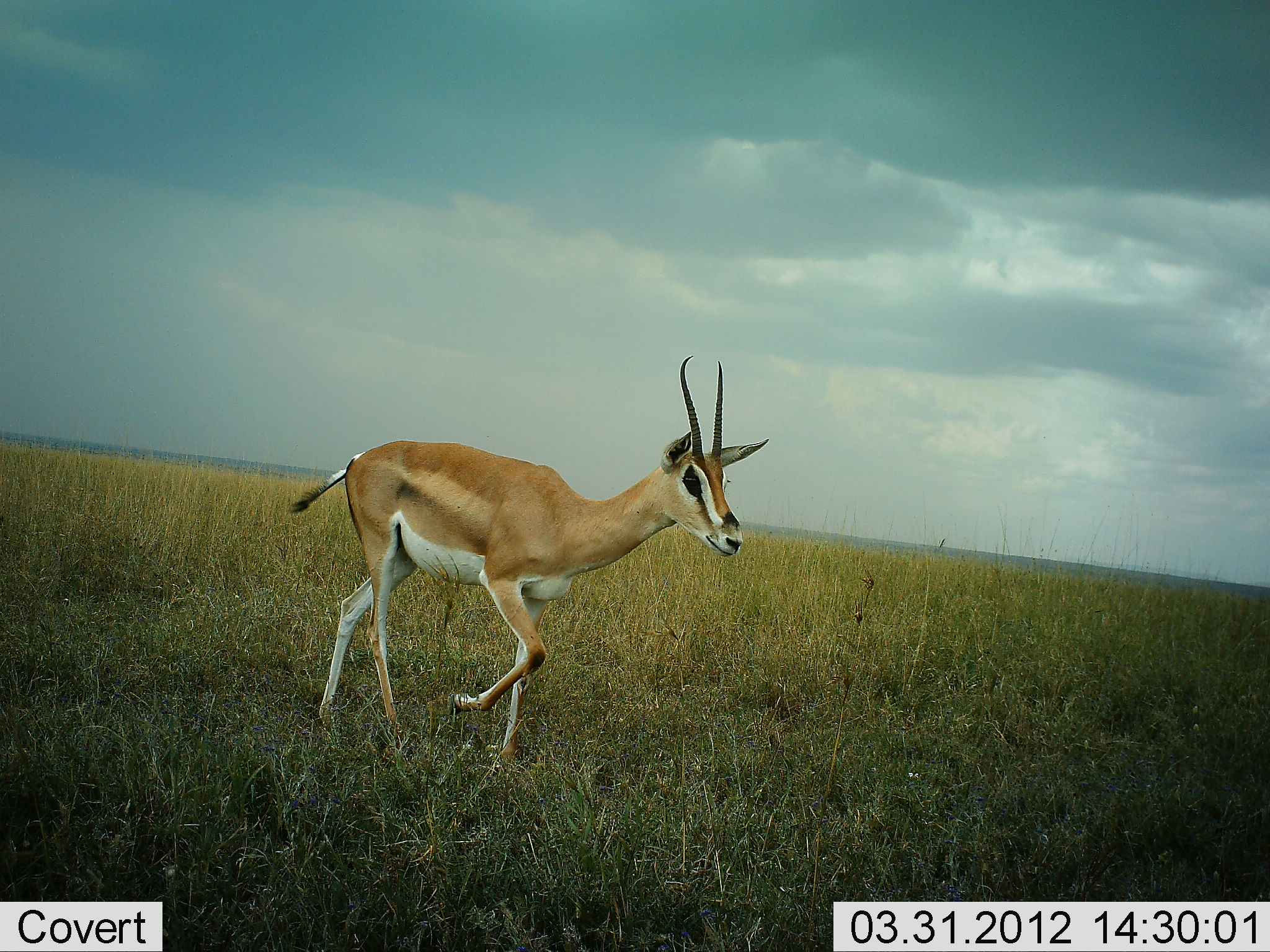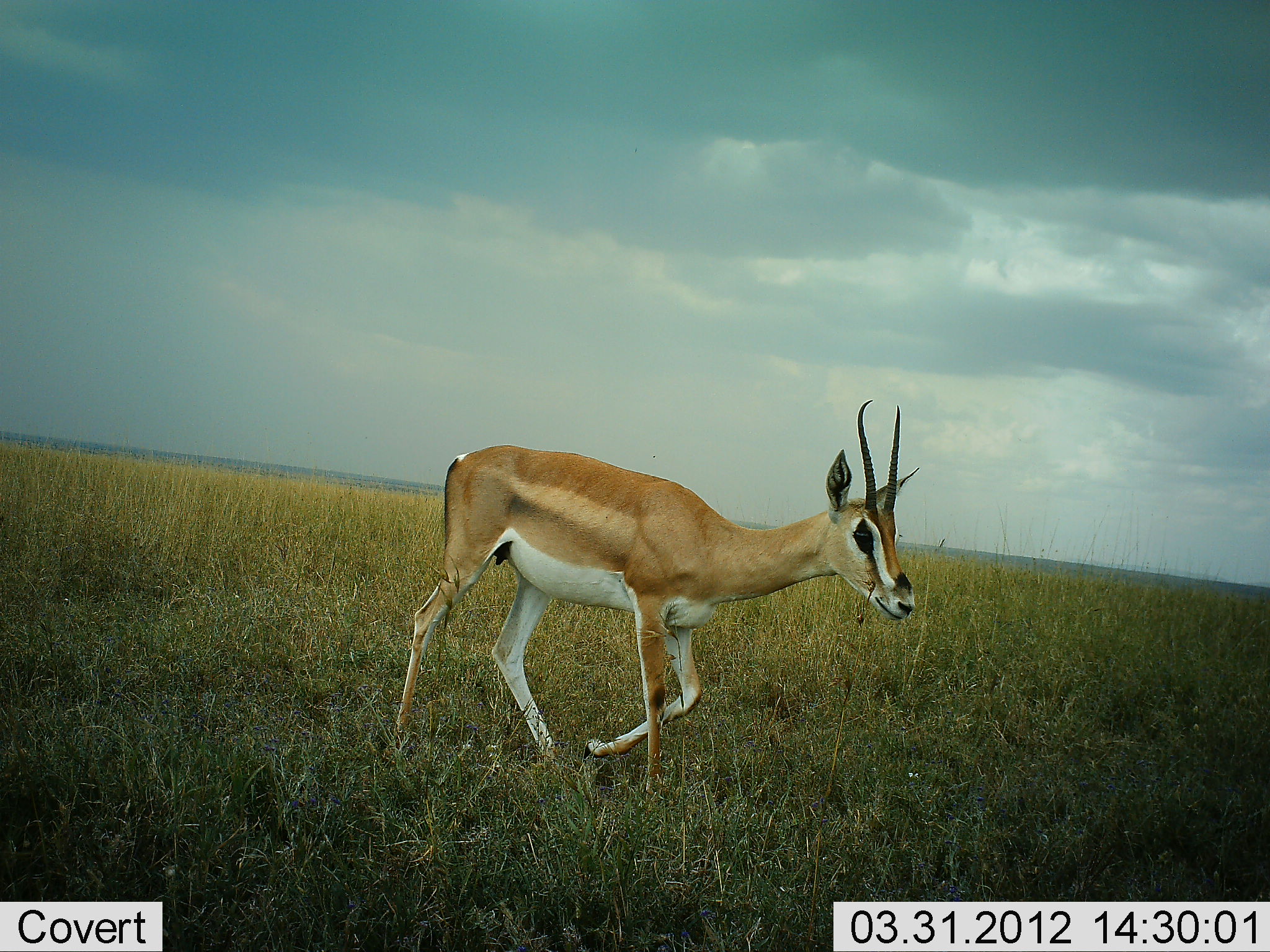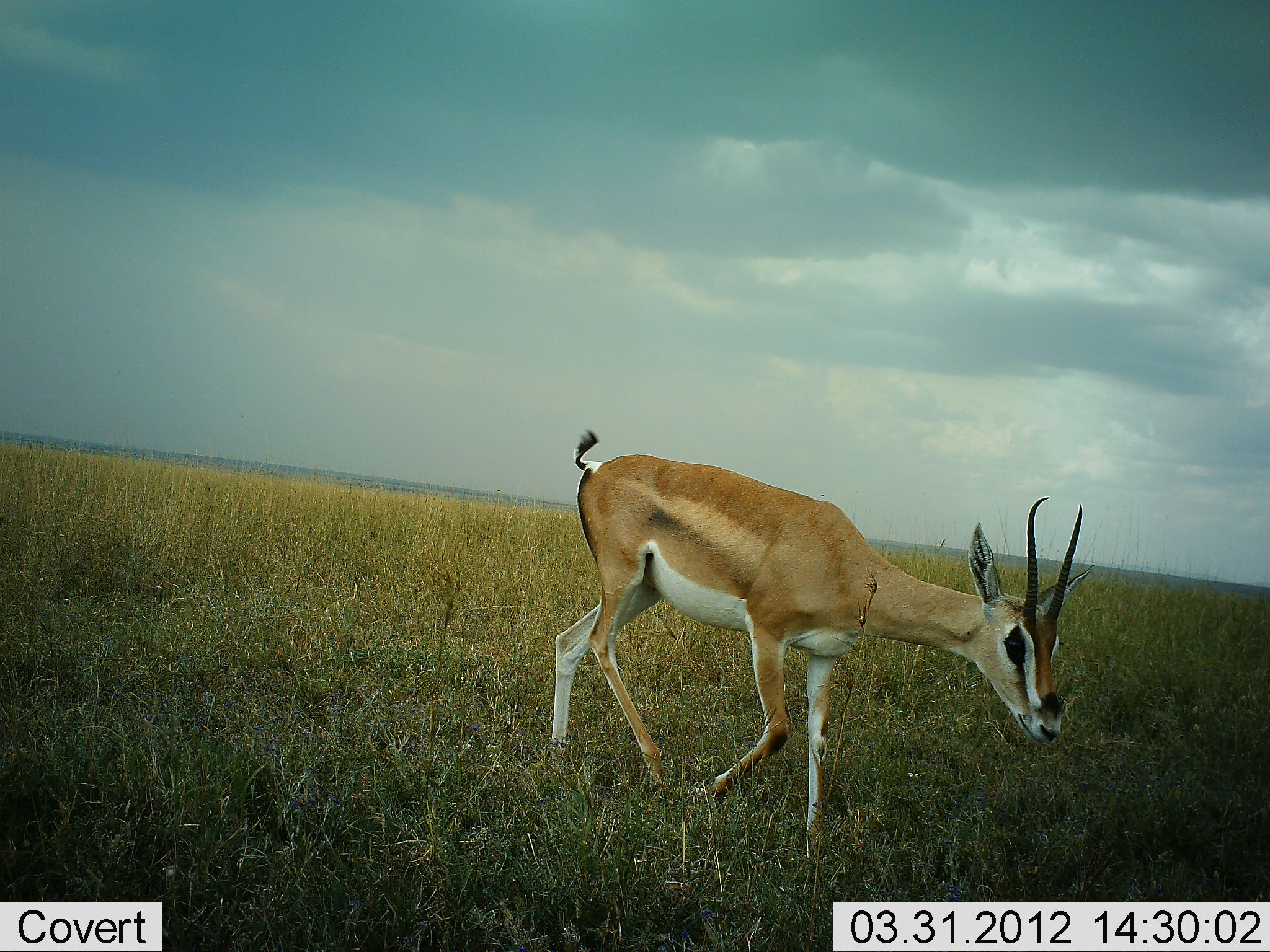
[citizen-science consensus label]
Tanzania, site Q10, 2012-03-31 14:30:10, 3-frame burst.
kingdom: Animalia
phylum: Chordata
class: Mammalia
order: Artiodactyla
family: Bovidae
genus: Nanger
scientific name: Nanger granti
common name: grant's gazelle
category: gazellegrants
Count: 1.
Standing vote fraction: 0%.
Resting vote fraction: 0%.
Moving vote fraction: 100%.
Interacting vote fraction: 0%.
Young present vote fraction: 0%.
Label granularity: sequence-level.